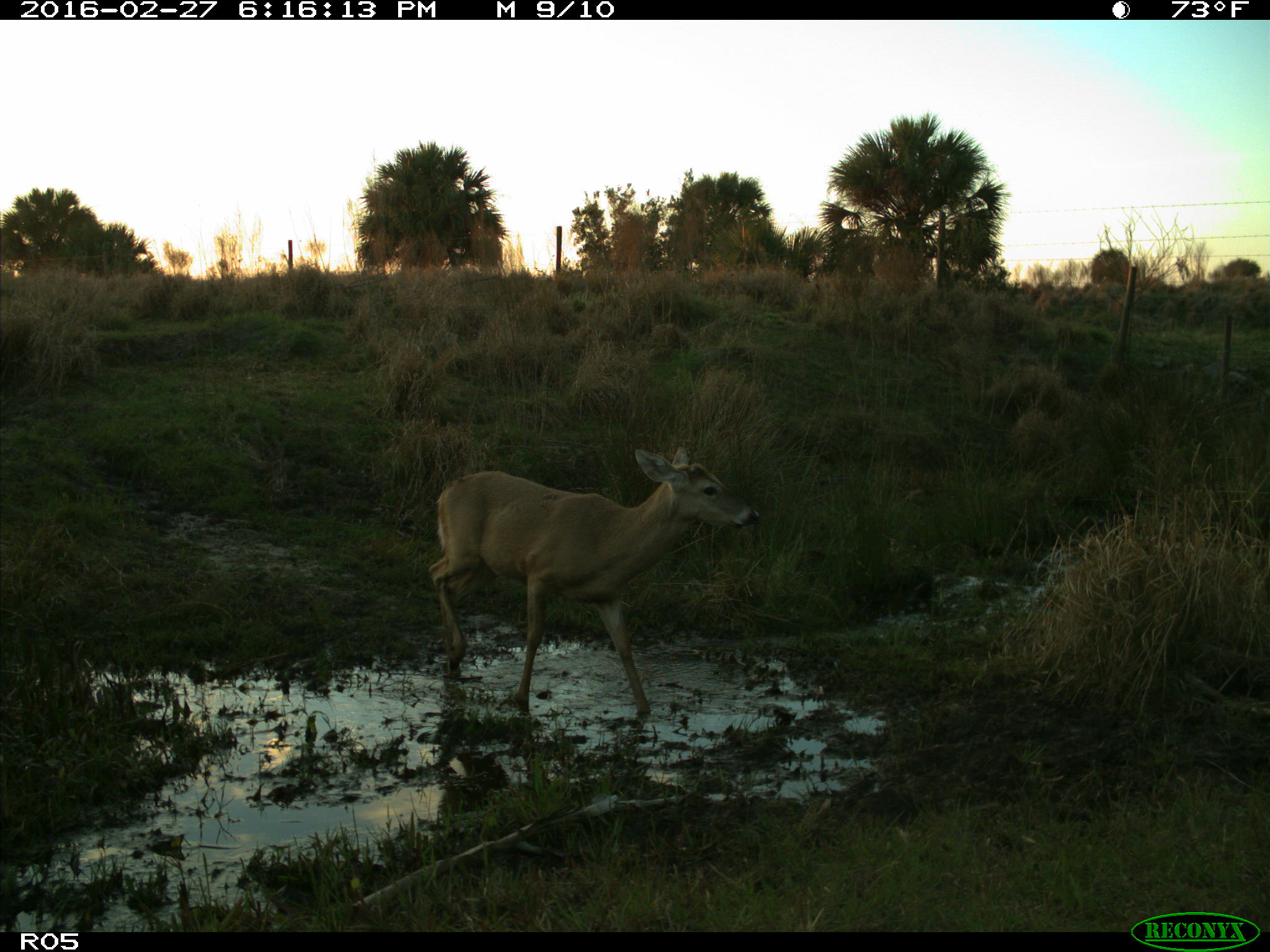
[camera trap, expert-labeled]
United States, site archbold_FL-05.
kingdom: Animalia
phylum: Chordata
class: Mammalia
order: Artiodactyla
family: Cervidae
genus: Odocoileus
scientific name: Odocoileus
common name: deer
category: unidentified deer